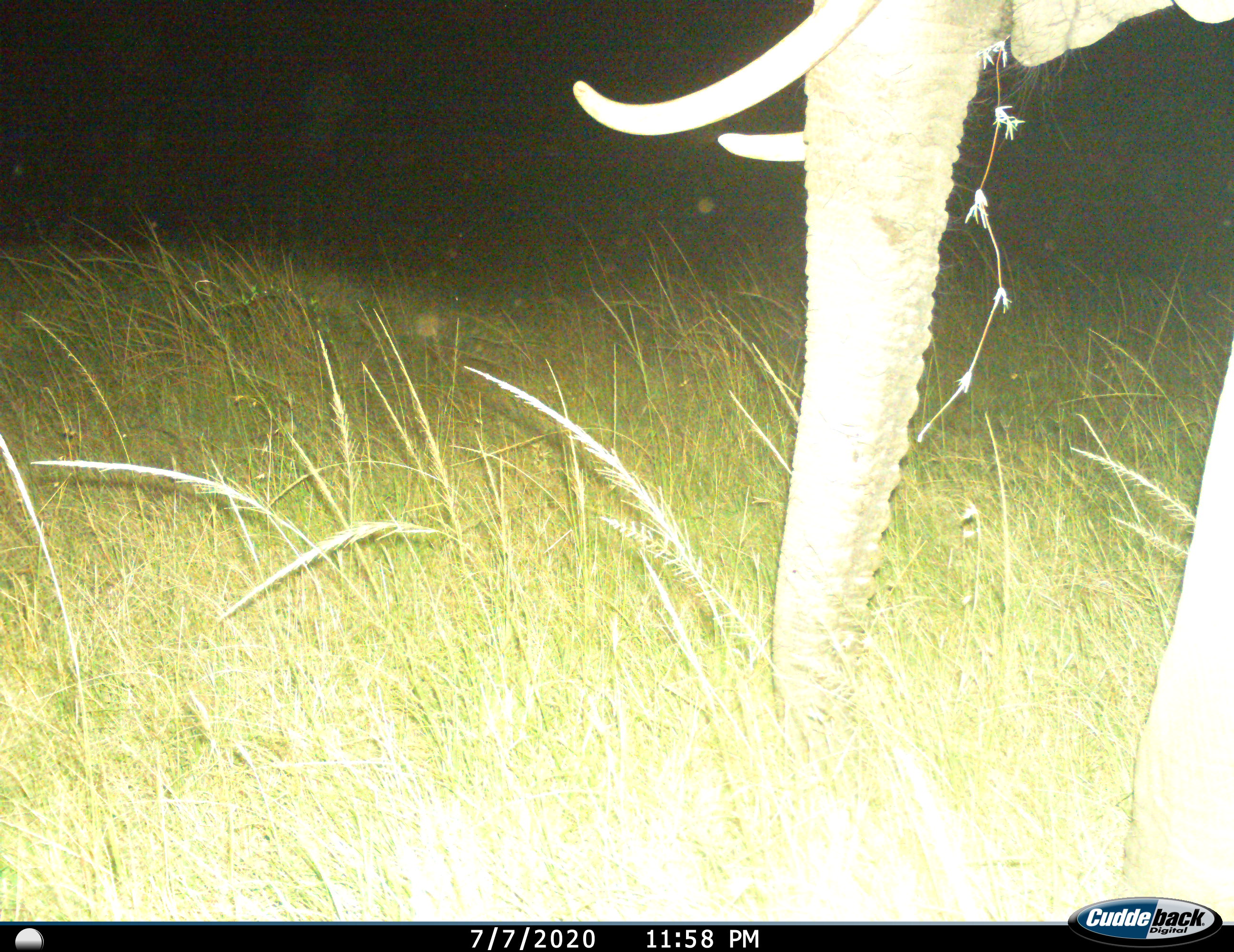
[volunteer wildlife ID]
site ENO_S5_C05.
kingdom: Animalia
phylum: Chordata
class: Mammalia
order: Proboscidea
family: Elephantidae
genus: Loxodonta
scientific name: Loxodonta africana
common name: african bush elephant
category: elephant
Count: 1.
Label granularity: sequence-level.